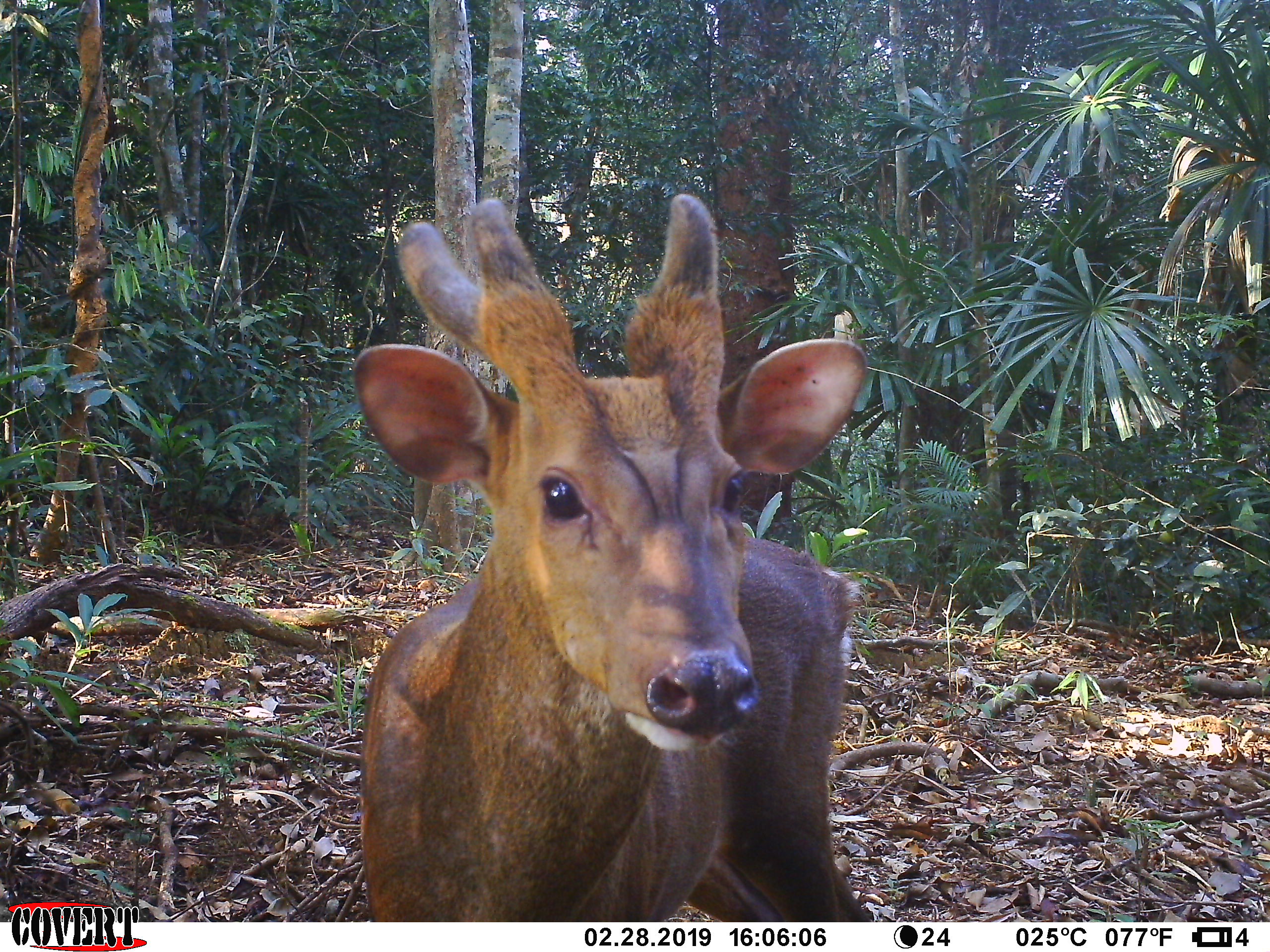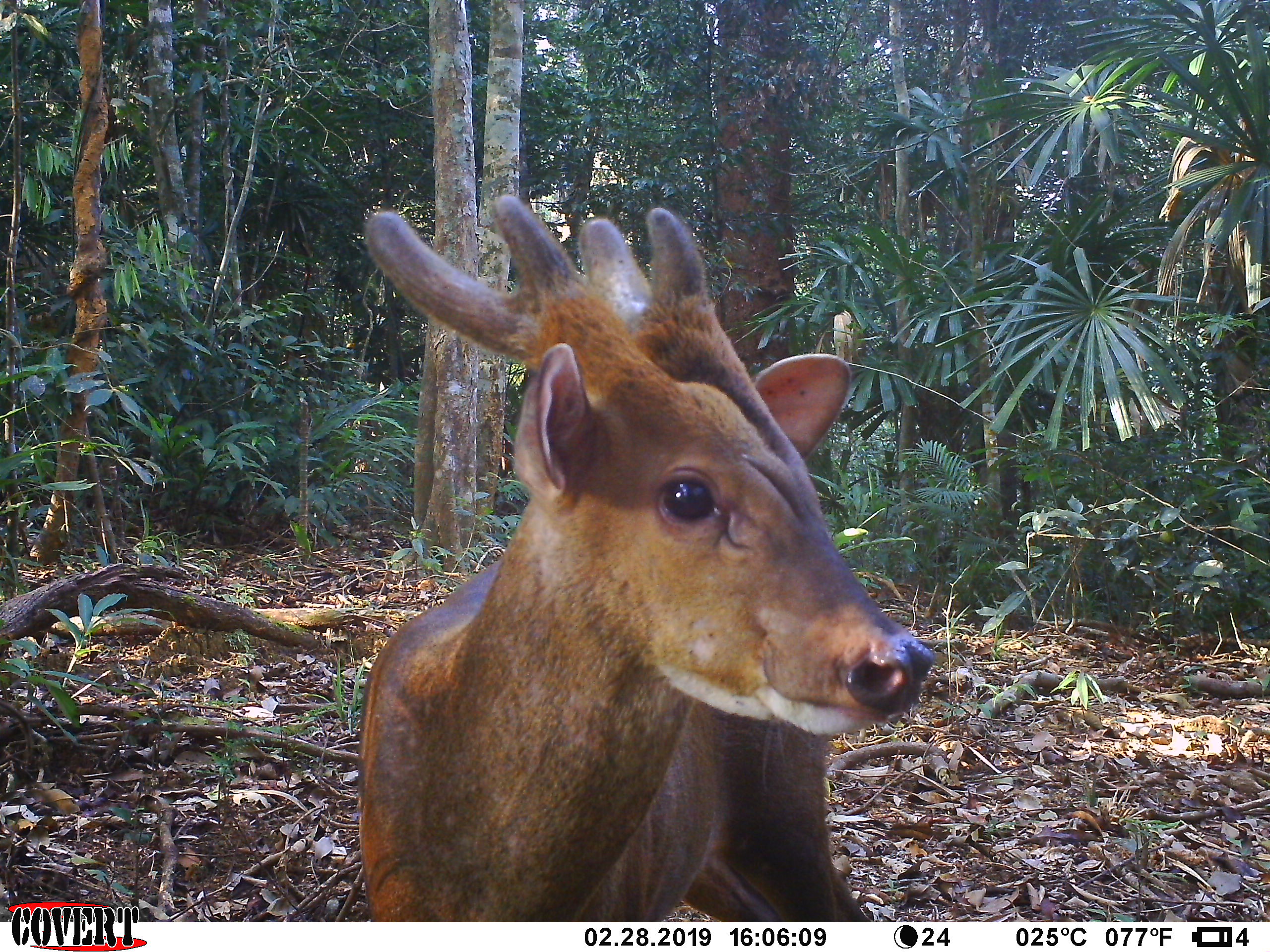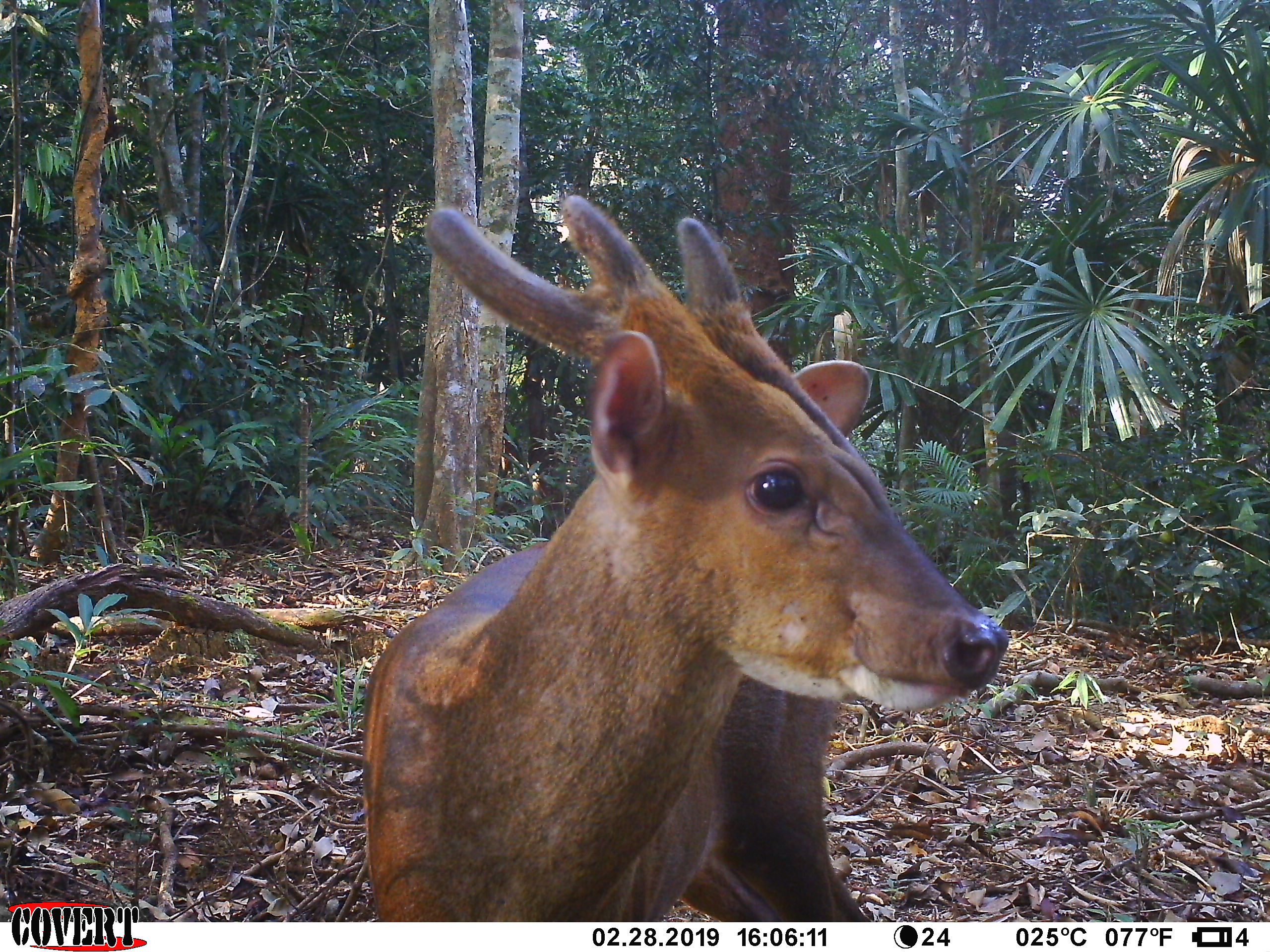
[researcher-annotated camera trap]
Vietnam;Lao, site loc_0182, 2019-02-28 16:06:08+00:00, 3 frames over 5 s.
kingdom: Animalia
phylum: Chordata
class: Mammalia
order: Artiodactyla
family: Cervidae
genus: Muntiacus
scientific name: Muntiacus vuquangensis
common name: large-antlered muntjac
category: large antlered muntjac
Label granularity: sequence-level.